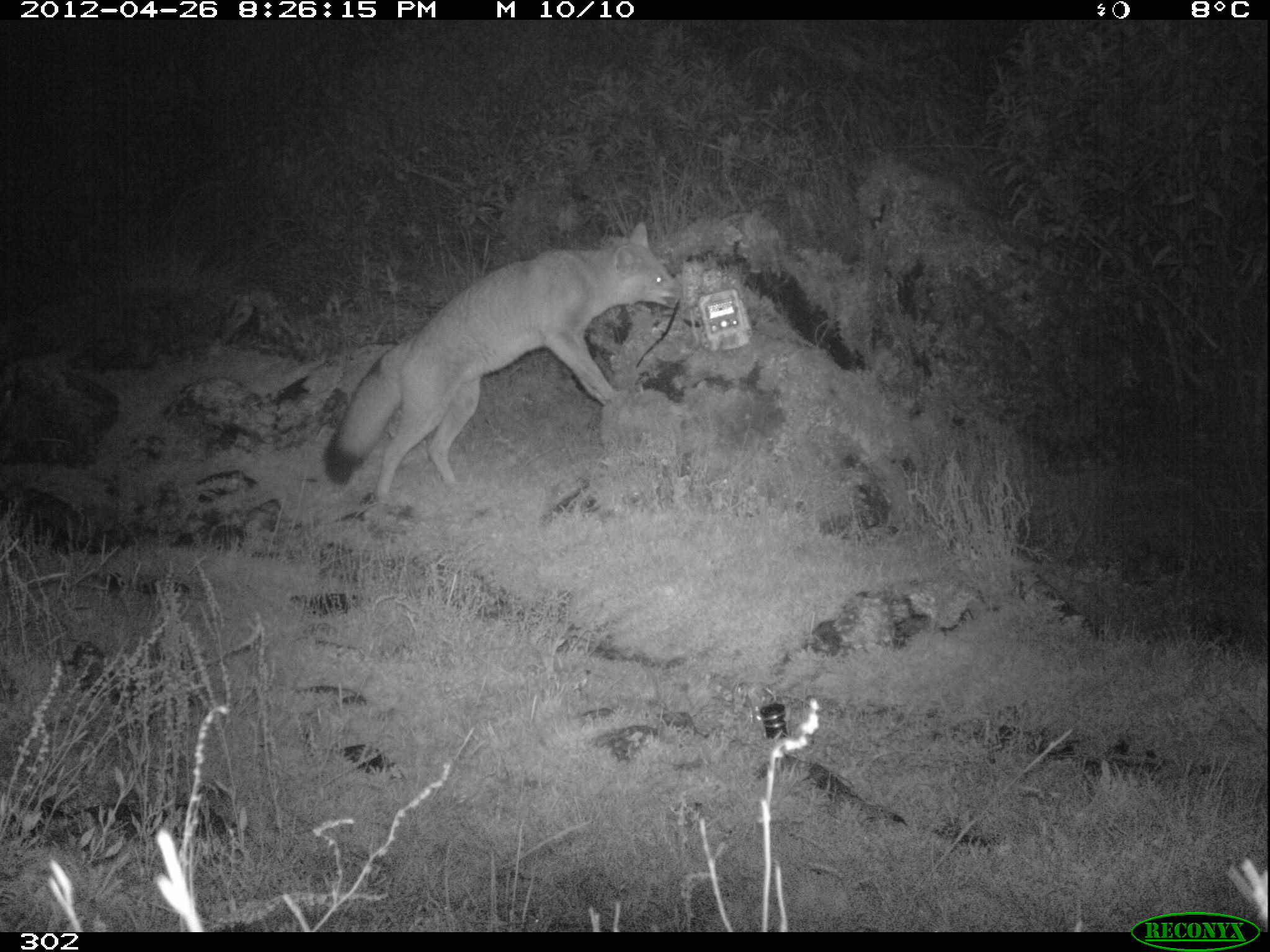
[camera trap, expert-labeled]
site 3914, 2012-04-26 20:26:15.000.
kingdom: Animalia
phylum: Chordata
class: Mammalia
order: Carnivora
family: Canidae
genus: Lycalopex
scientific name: Lycalopex culpaeus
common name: culpeo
Lycalopex culpaeus (culpeo).